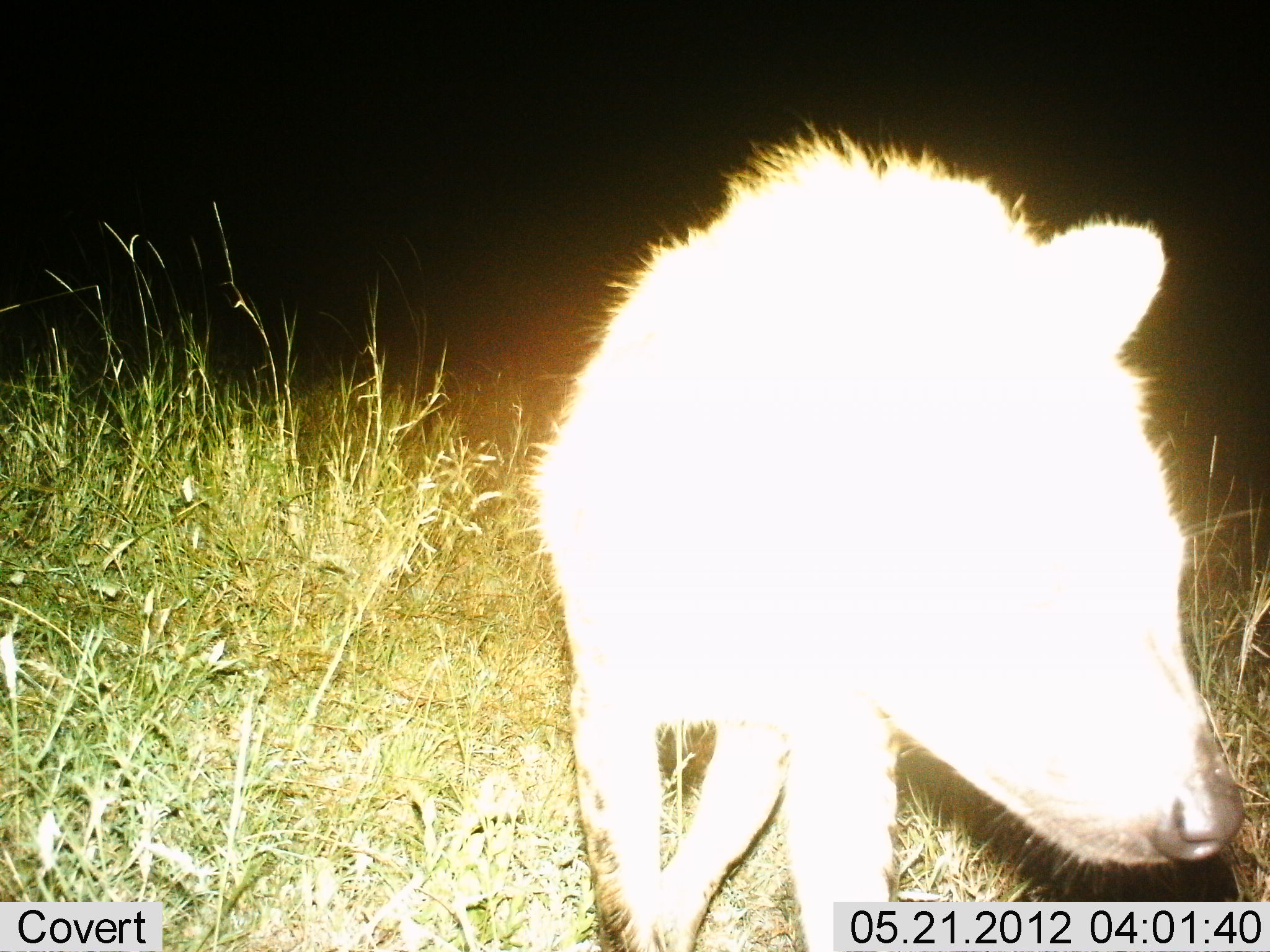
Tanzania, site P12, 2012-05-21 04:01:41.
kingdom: Animalia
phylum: Chordata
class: Mammalia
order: Carnivora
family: Hyaenidae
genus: Crocuta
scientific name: Crocuta crocuta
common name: spotted hyena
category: hyenaspotted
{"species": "hyenaspotted (spotted hyena) (Crocuta crocuta)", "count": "1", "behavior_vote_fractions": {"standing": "40%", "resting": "0%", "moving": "60%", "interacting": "0%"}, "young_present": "0%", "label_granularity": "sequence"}